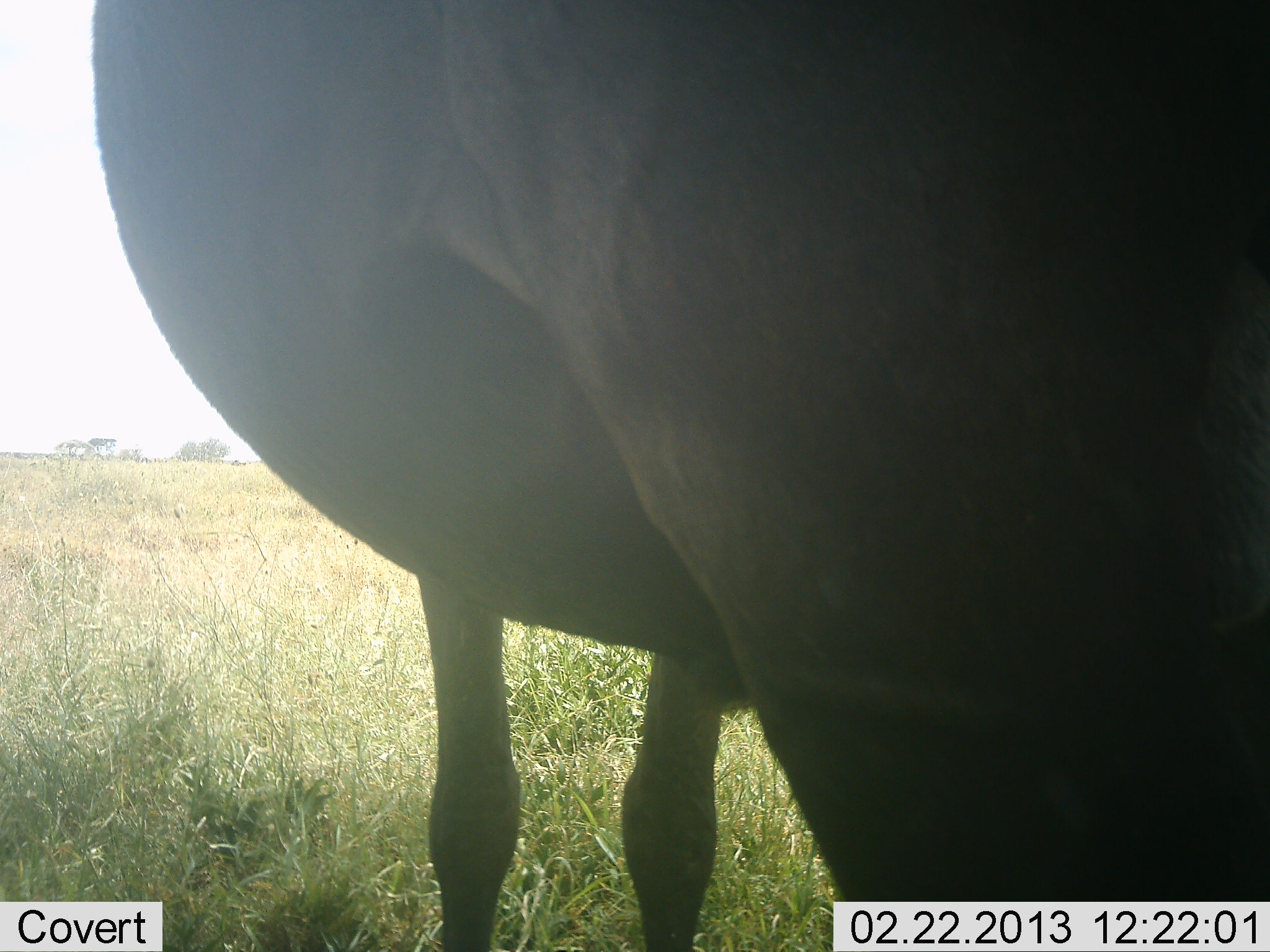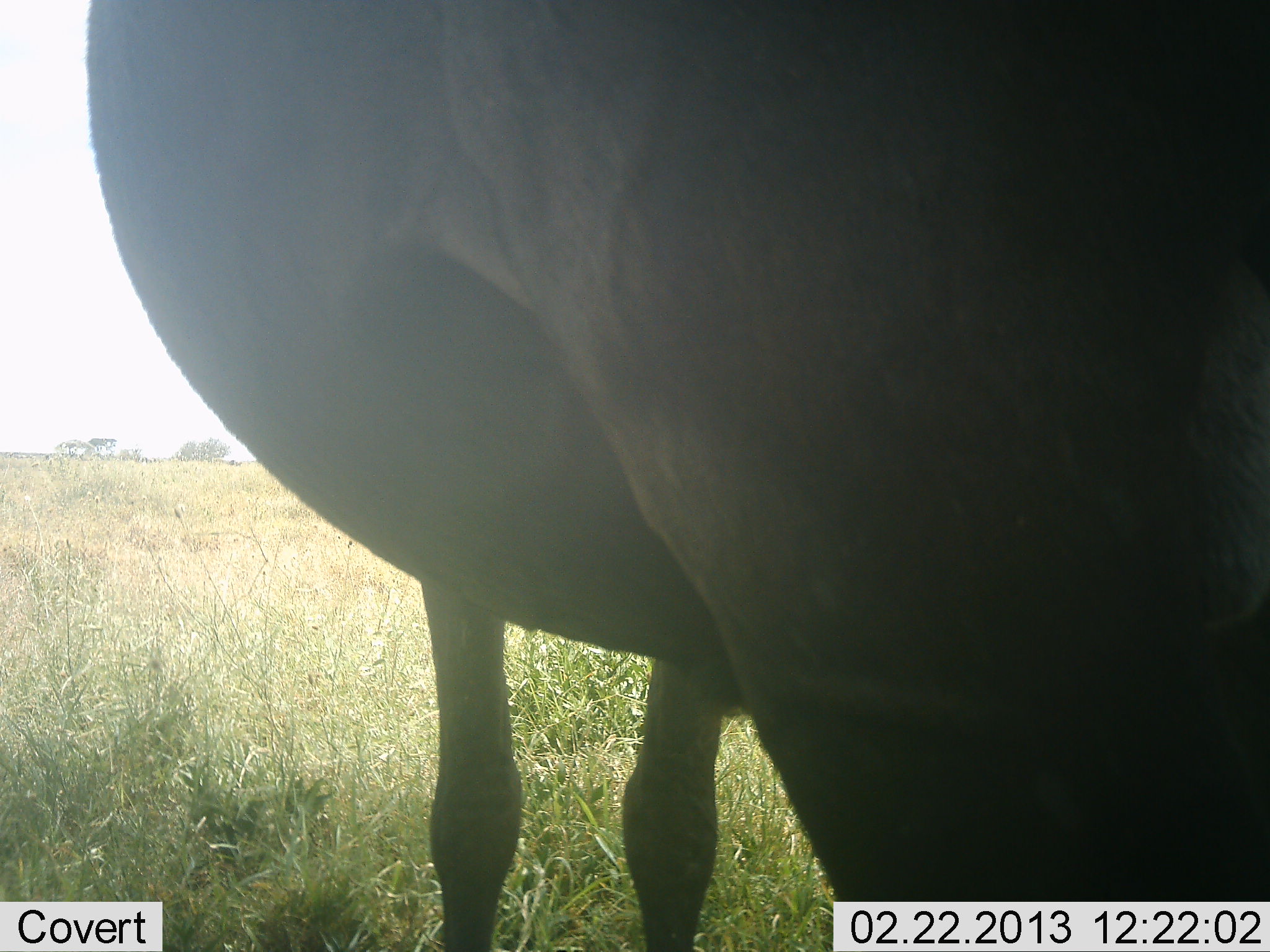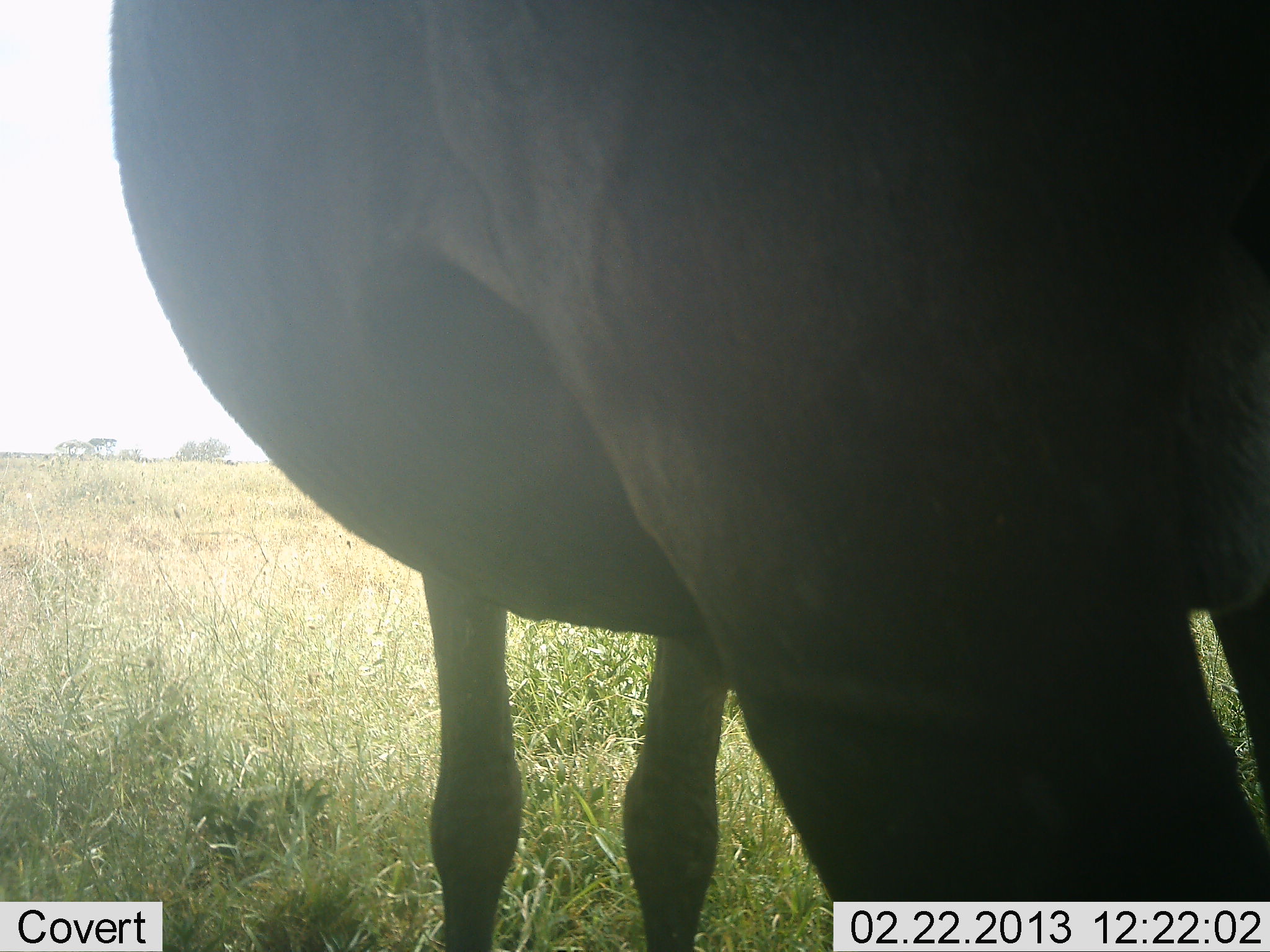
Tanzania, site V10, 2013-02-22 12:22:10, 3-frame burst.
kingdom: Animalia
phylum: Chordata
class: Mammalia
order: Artiodactyla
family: Bovidae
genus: Connochaetes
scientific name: Connochaetes taurinus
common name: blue wildebeest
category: wildebeest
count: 1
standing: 100%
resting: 8%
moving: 0%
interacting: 0%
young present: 0%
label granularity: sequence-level